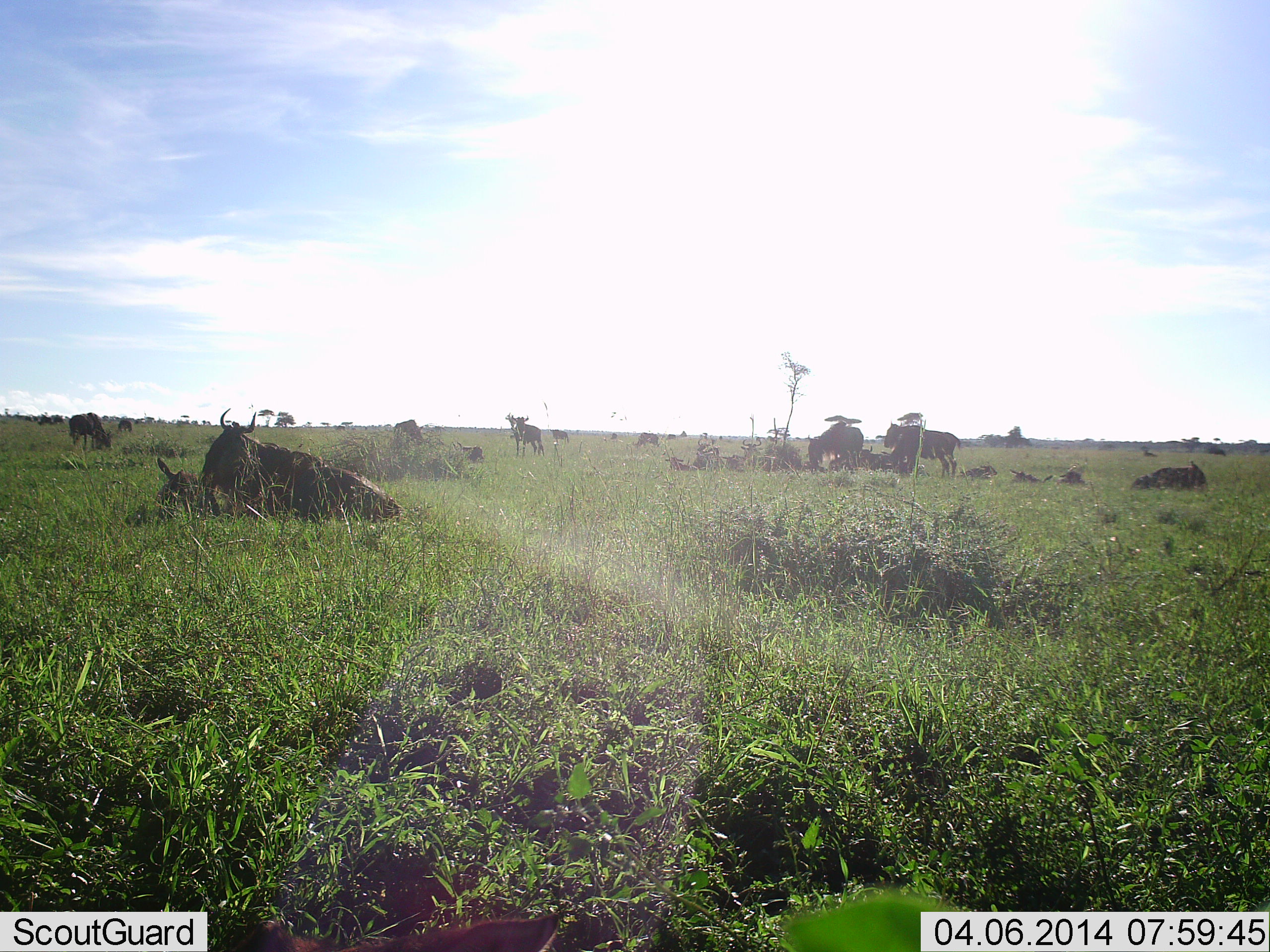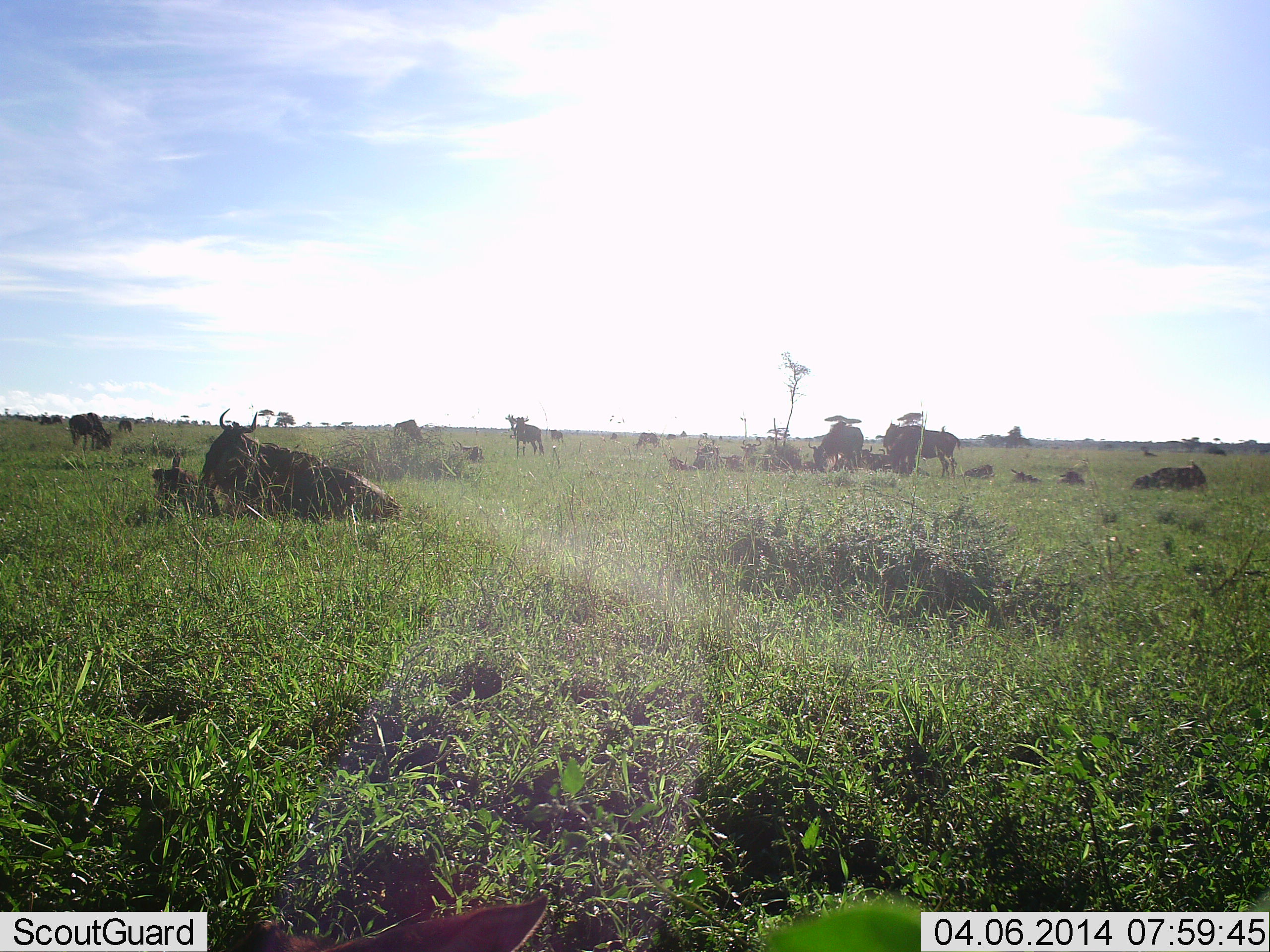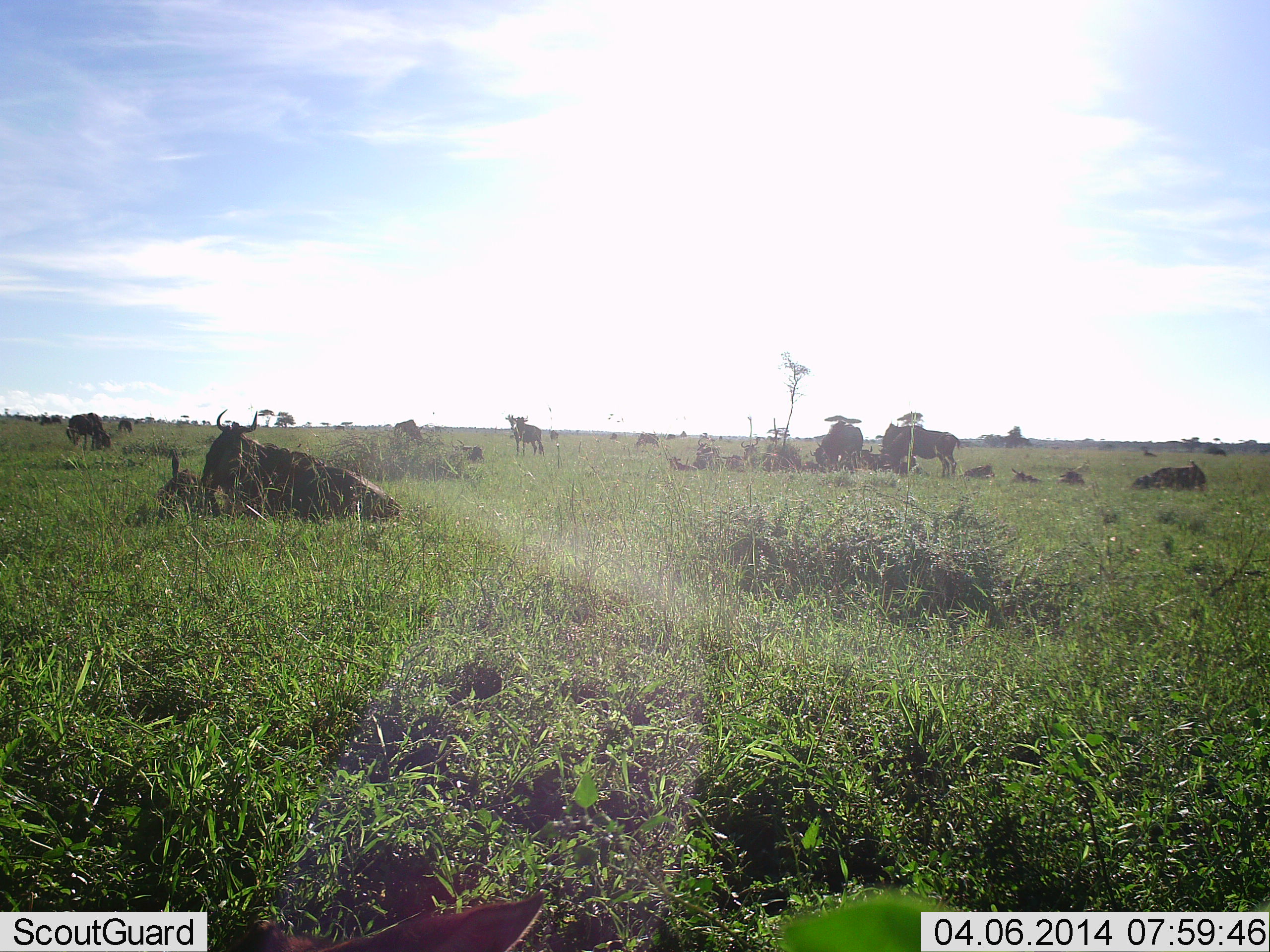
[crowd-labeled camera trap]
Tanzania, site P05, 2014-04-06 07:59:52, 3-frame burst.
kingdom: Animalia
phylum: Chordata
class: Mammalia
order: Artiodactyla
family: Bovidae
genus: Connochaetes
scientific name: Connochaetes taurinus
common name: blue wildebeest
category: wildebeest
Wildebeest (blue wildebeest) (Connochaetes taurinus), count 11-50. Behavior (volunteer vote fractions): standing 50%, resting 100%, moving 10%, interacting 10%. Young present (vote fraction): 40%. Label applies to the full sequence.